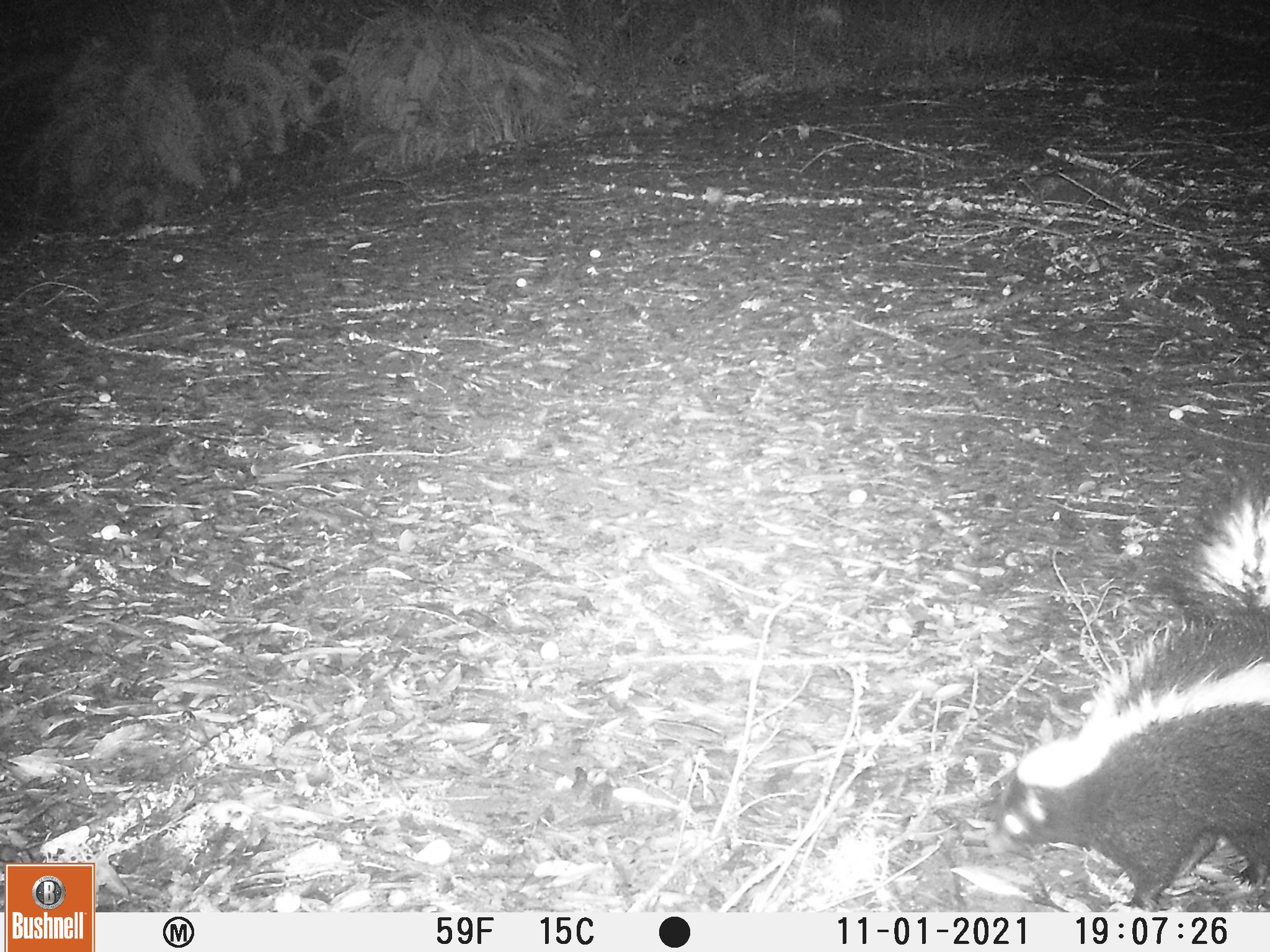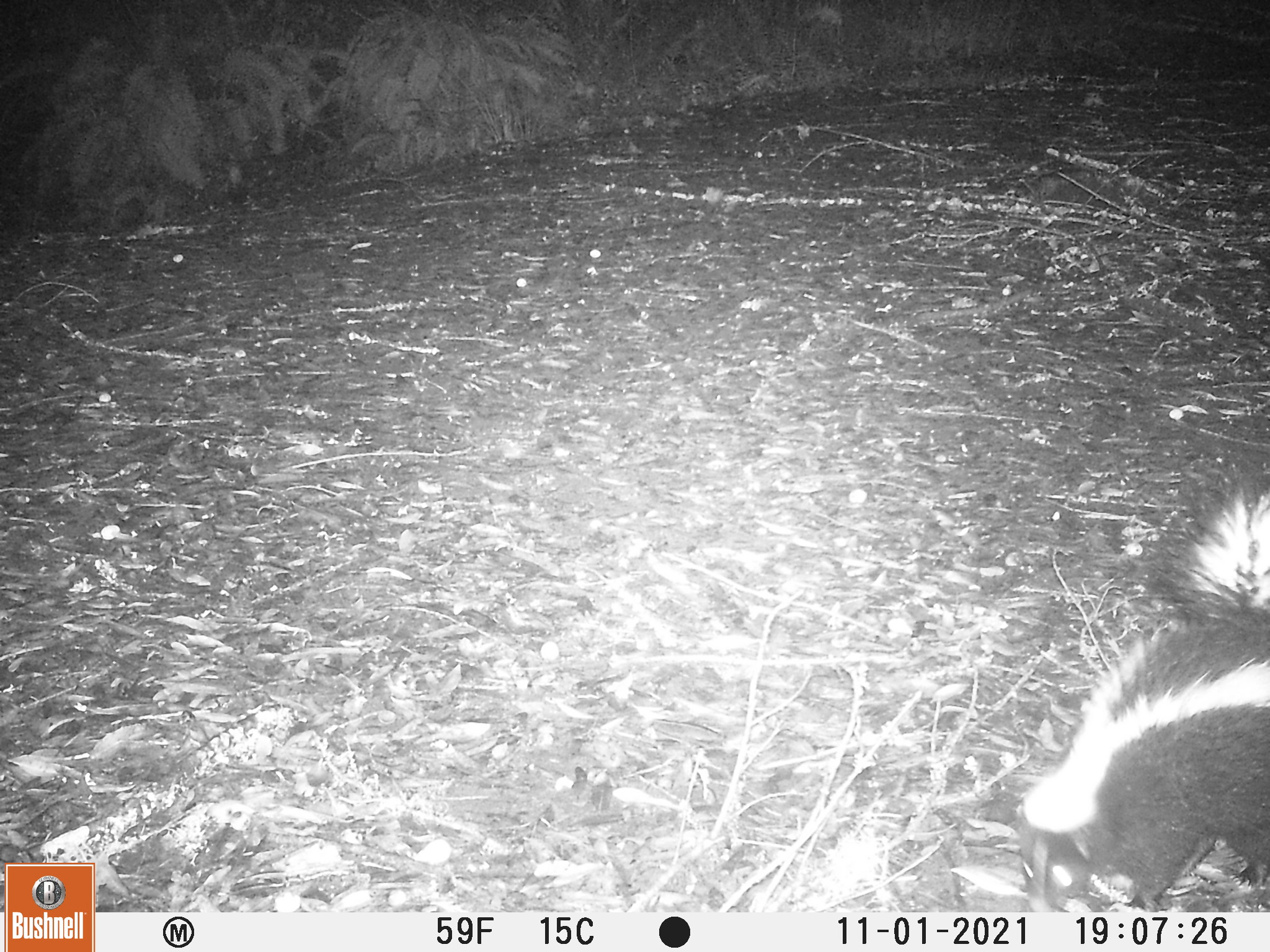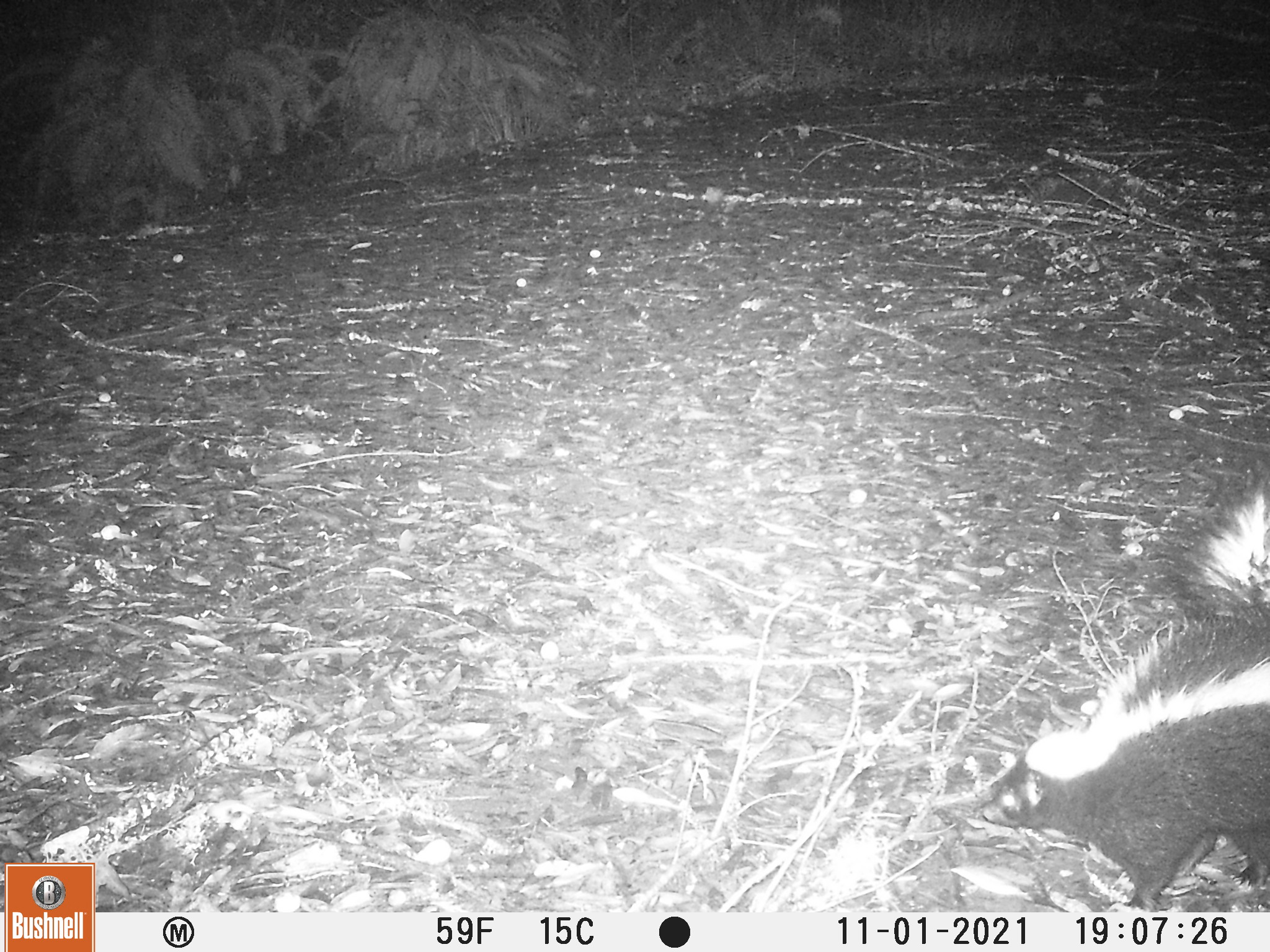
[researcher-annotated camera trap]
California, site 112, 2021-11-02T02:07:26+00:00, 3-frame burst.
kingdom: Animalia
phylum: Chordata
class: Mammalia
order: Carnivora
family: Mephitidae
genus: Mephitis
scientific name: Mephitis mephitis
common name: striped skunk